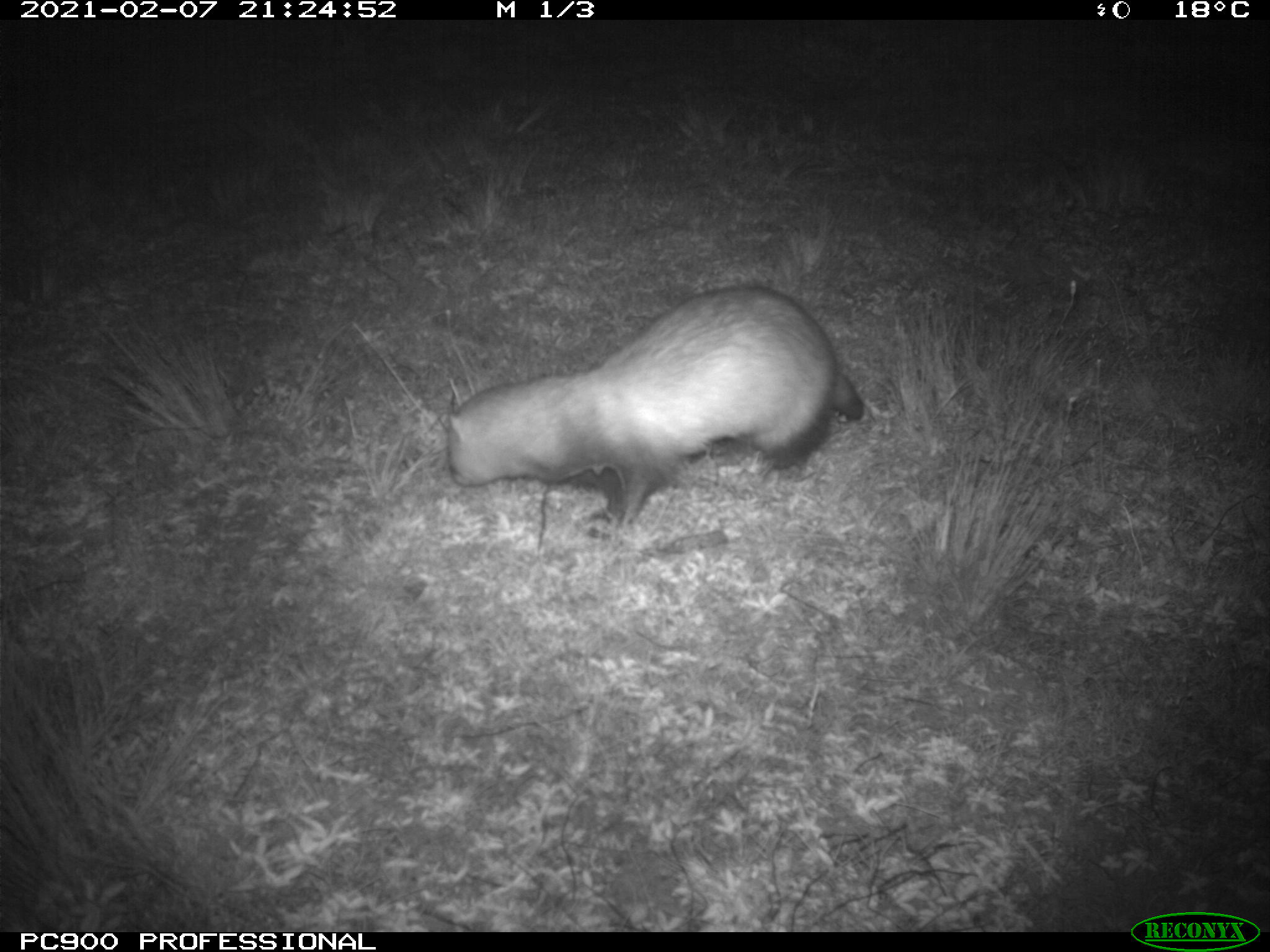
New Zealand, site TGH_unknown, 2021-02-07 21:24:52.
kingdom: Animalia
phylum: Chordata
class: Mammalia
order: Carnivora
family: Mustelidae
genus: Mustela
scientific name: Mustela furo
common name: ferret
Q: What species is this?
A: Ferret (Mustela furo).